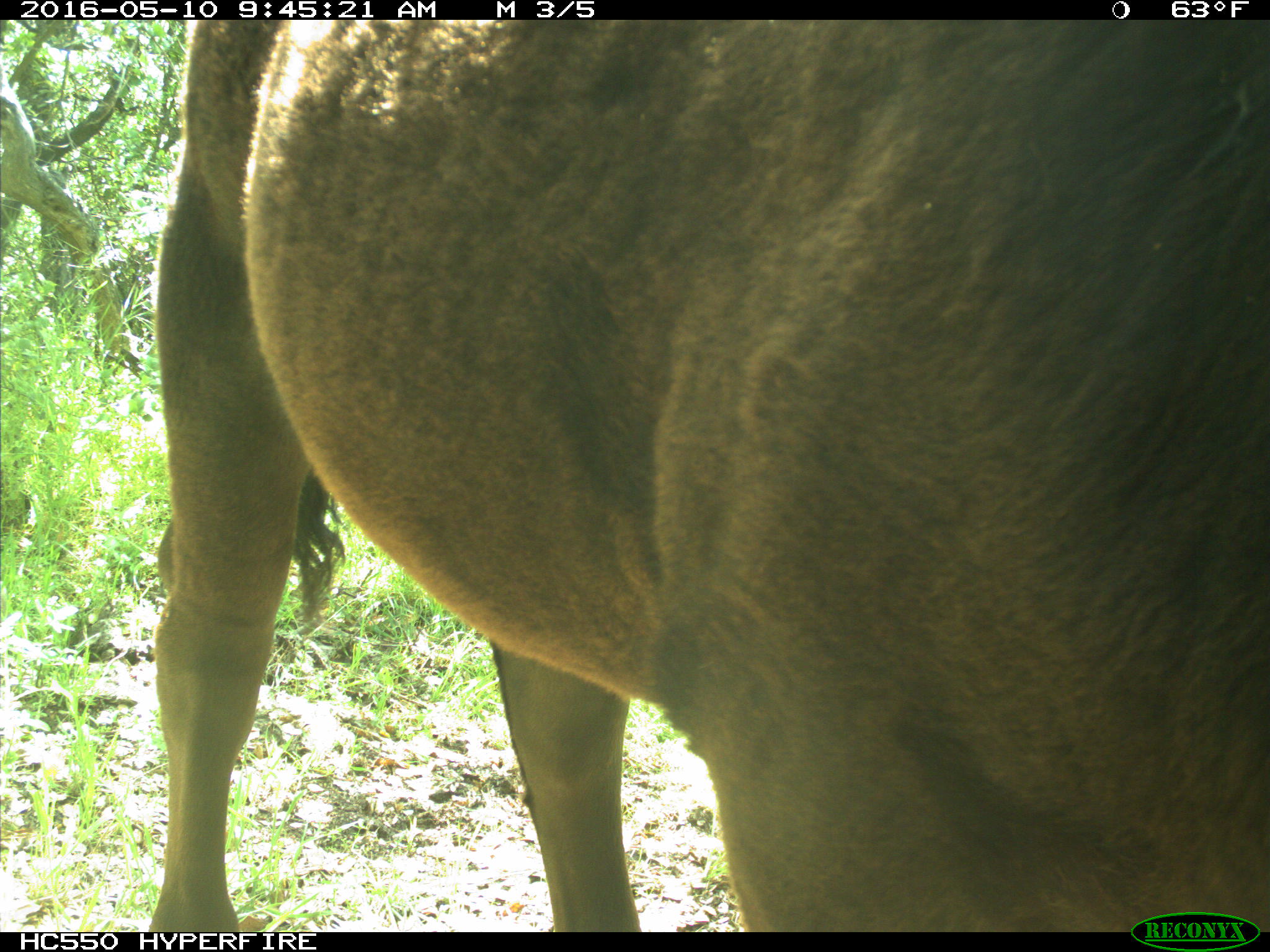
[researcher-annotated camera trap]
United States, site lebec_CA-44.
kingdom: Animalia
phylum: Chordata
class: Mammalia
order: Artiodactyla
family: Bovidae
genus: Bos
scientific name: Bos taurus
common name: domestic cow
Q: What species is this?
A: Bos taurus (domestic cow).